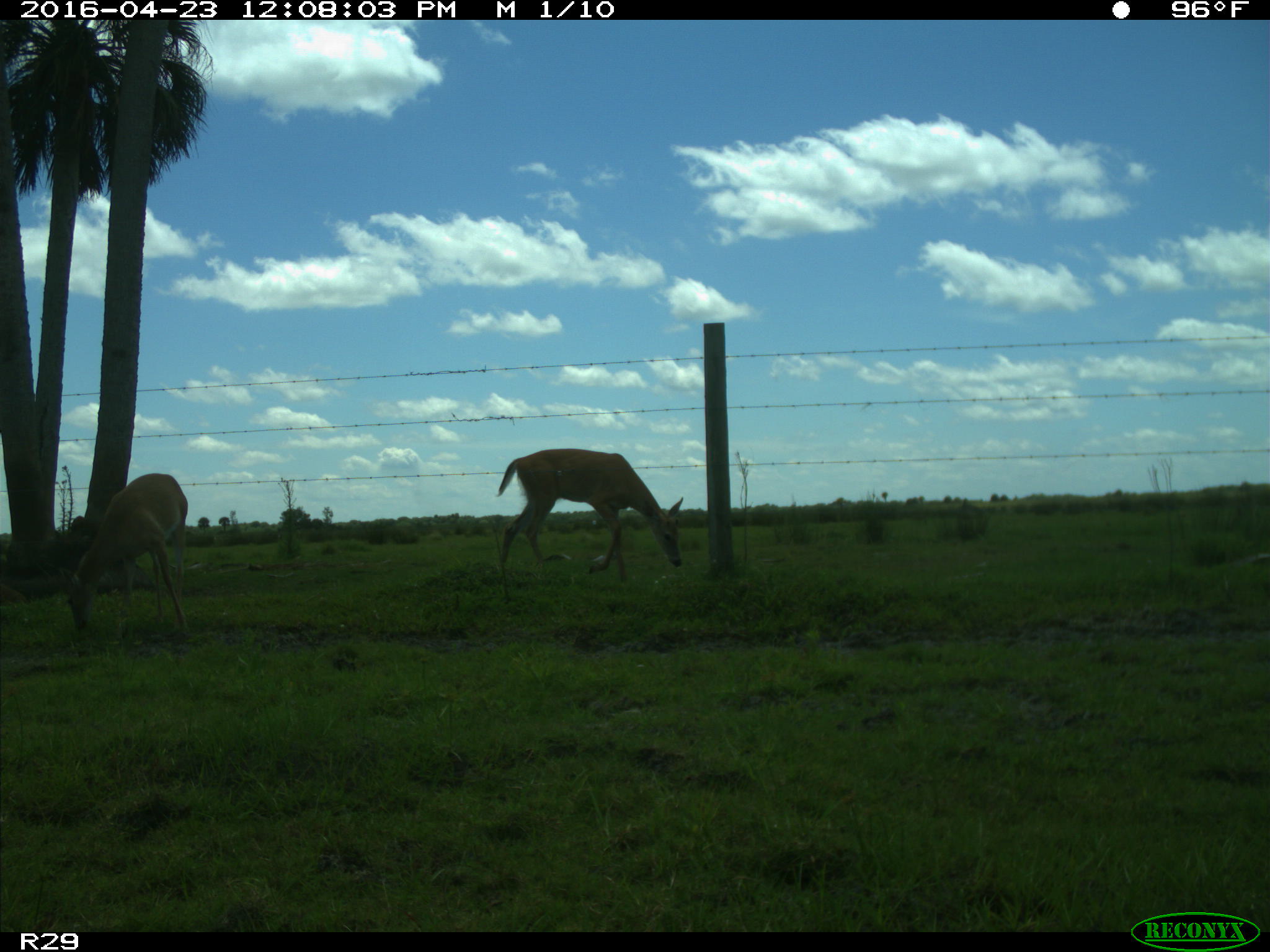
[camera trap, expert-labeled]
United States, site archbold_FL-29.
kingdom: Animalia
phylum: Chordata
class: Mammalia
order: Artiodactyla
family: Cervidae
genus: Odocoileus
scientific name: Odocoileus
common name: deer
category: unidentified deer